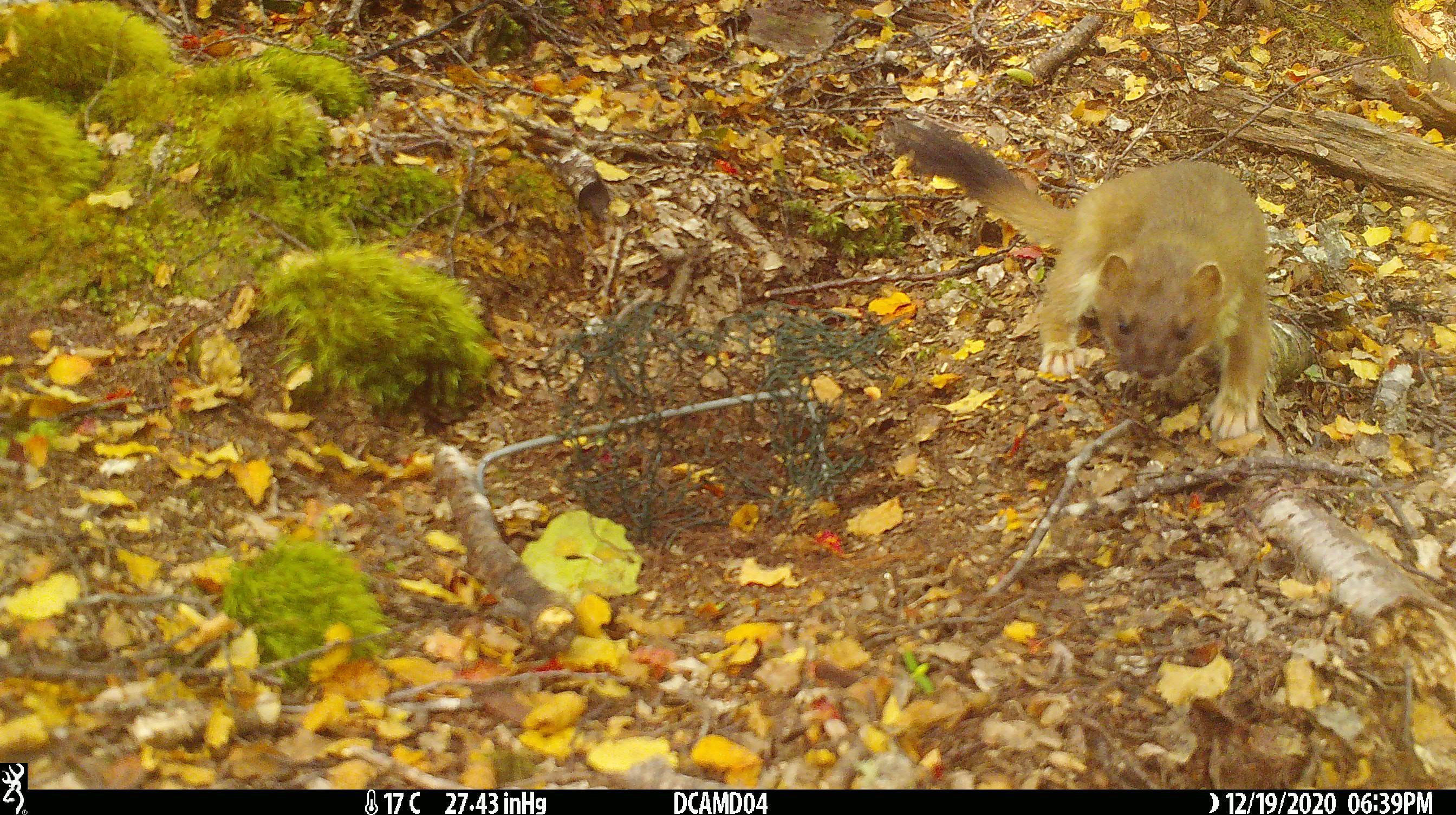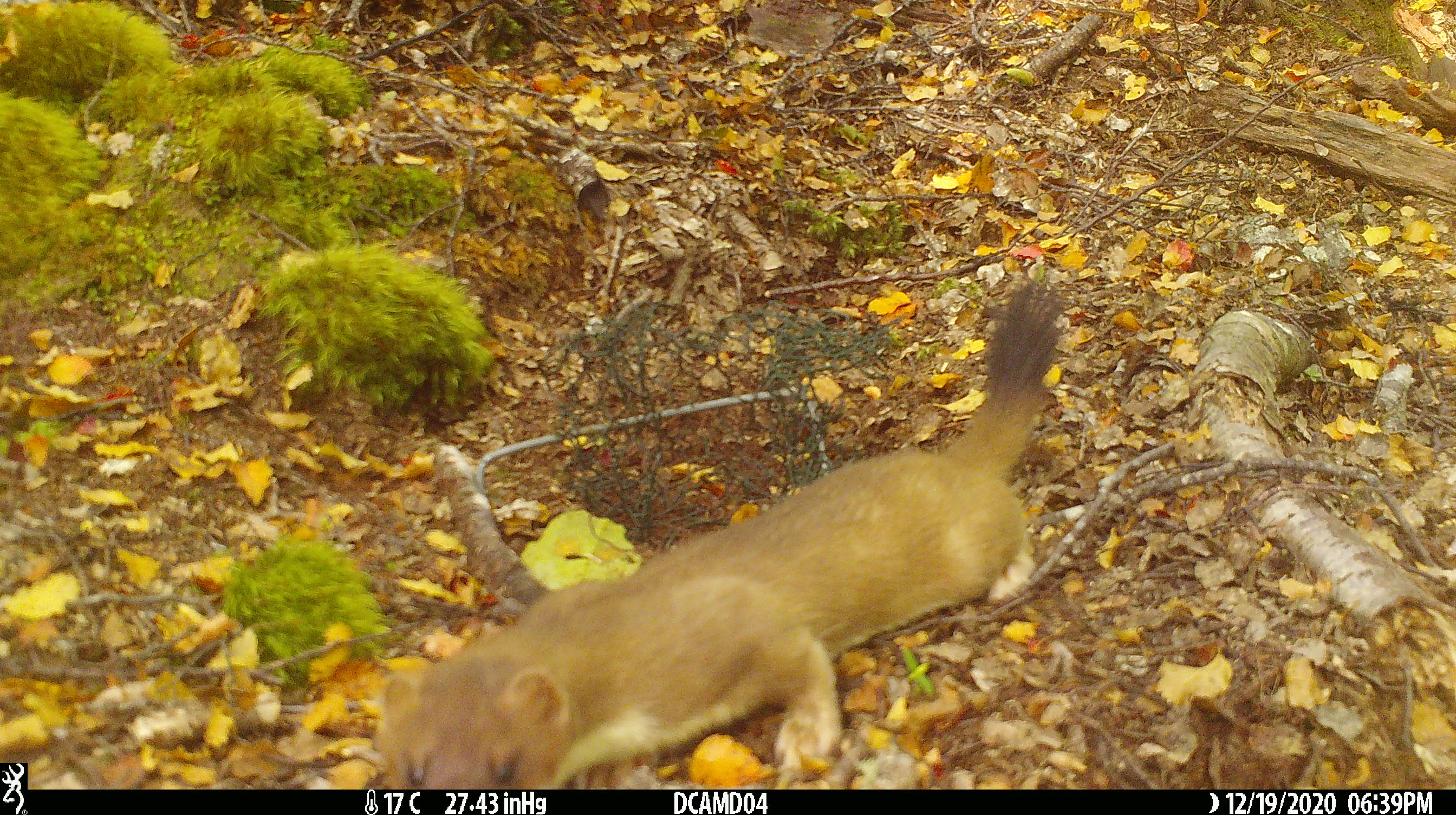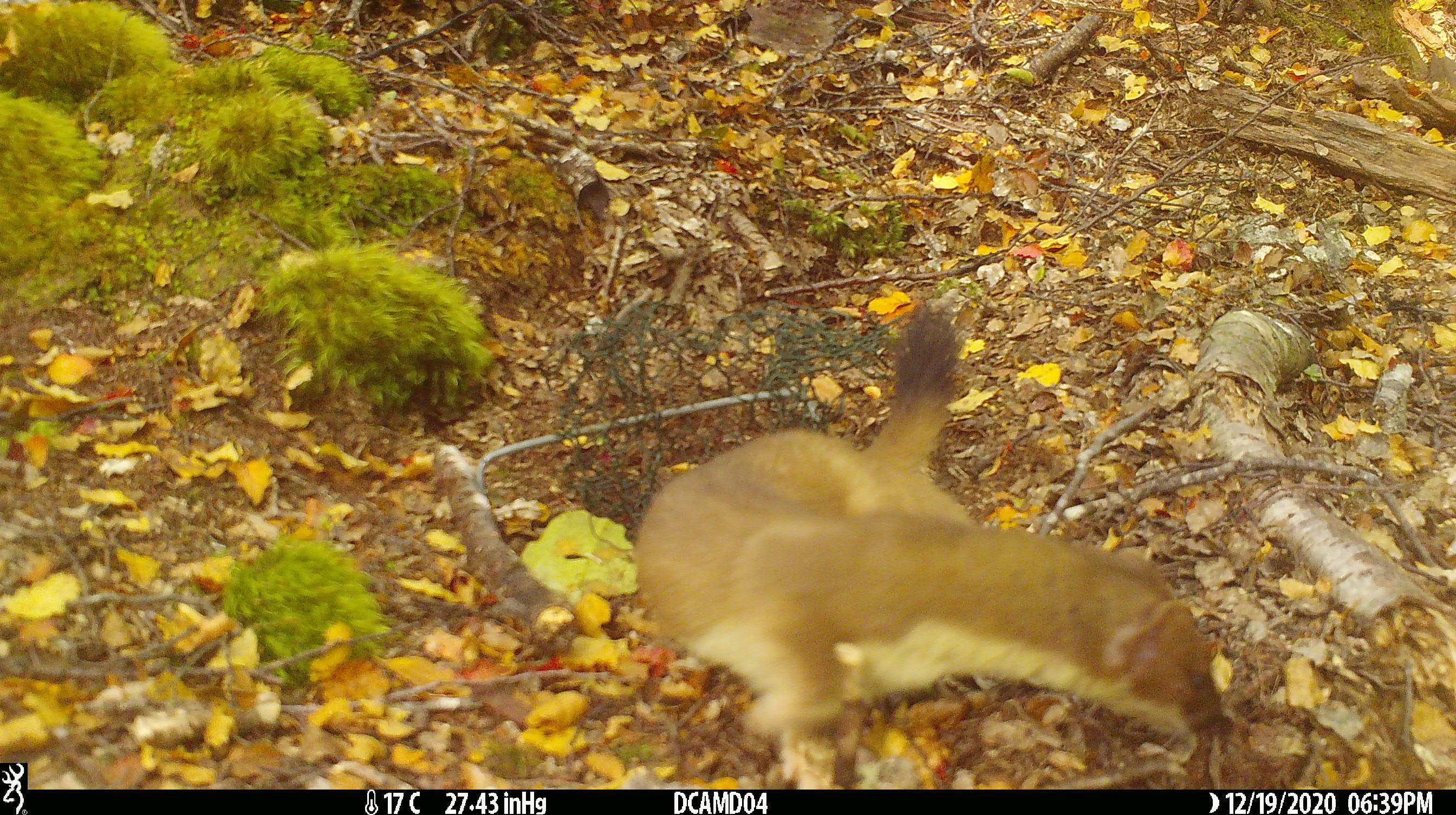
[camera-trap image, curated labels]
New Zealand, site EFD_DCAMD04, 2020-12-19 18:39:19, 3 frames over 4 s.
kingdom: Animalia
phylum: Chordata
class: Mammalia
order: Carnivora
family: Mustelidae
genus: Mustela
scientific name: Mustela erminea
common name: stoat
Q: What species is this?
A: Stoat (Mustela erminea).